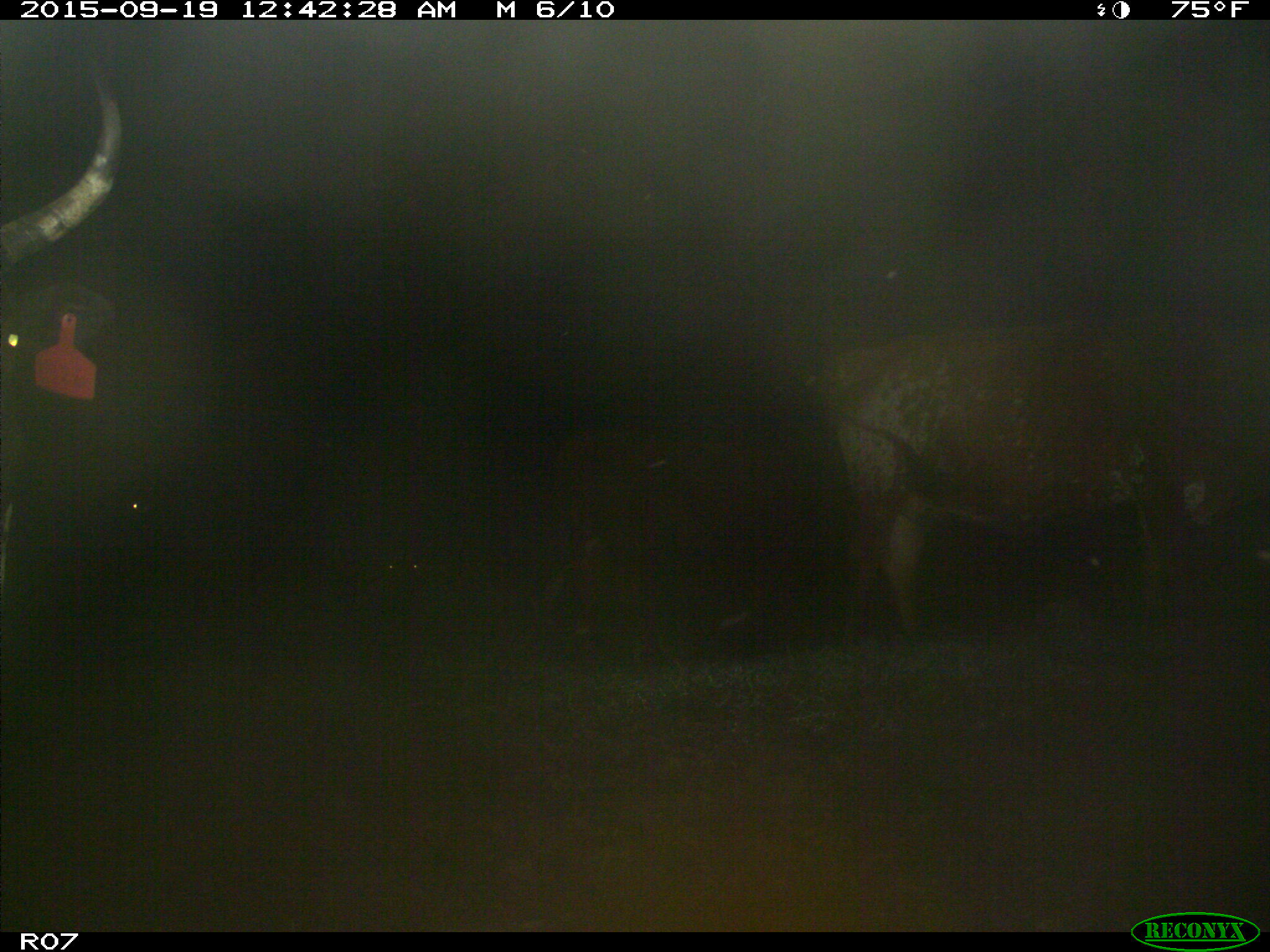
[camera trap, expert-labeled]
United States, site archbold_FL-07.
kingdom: Animalia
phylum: Chordata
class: Mammalia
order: Artiodactyla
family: Bovidae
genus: Bos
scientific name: Bos taurus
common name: domestic cow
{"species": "Bos taurus (domestic cow)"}